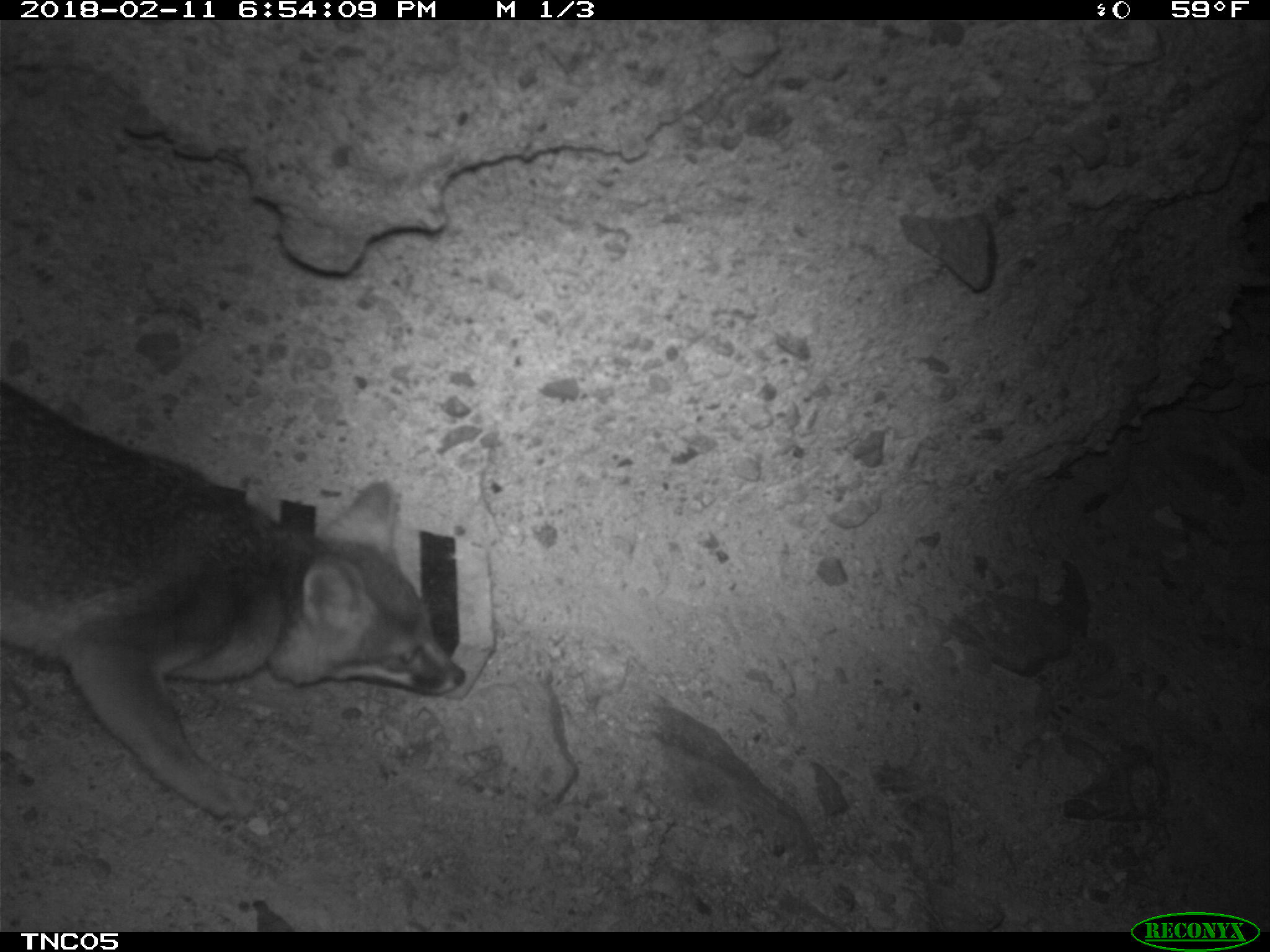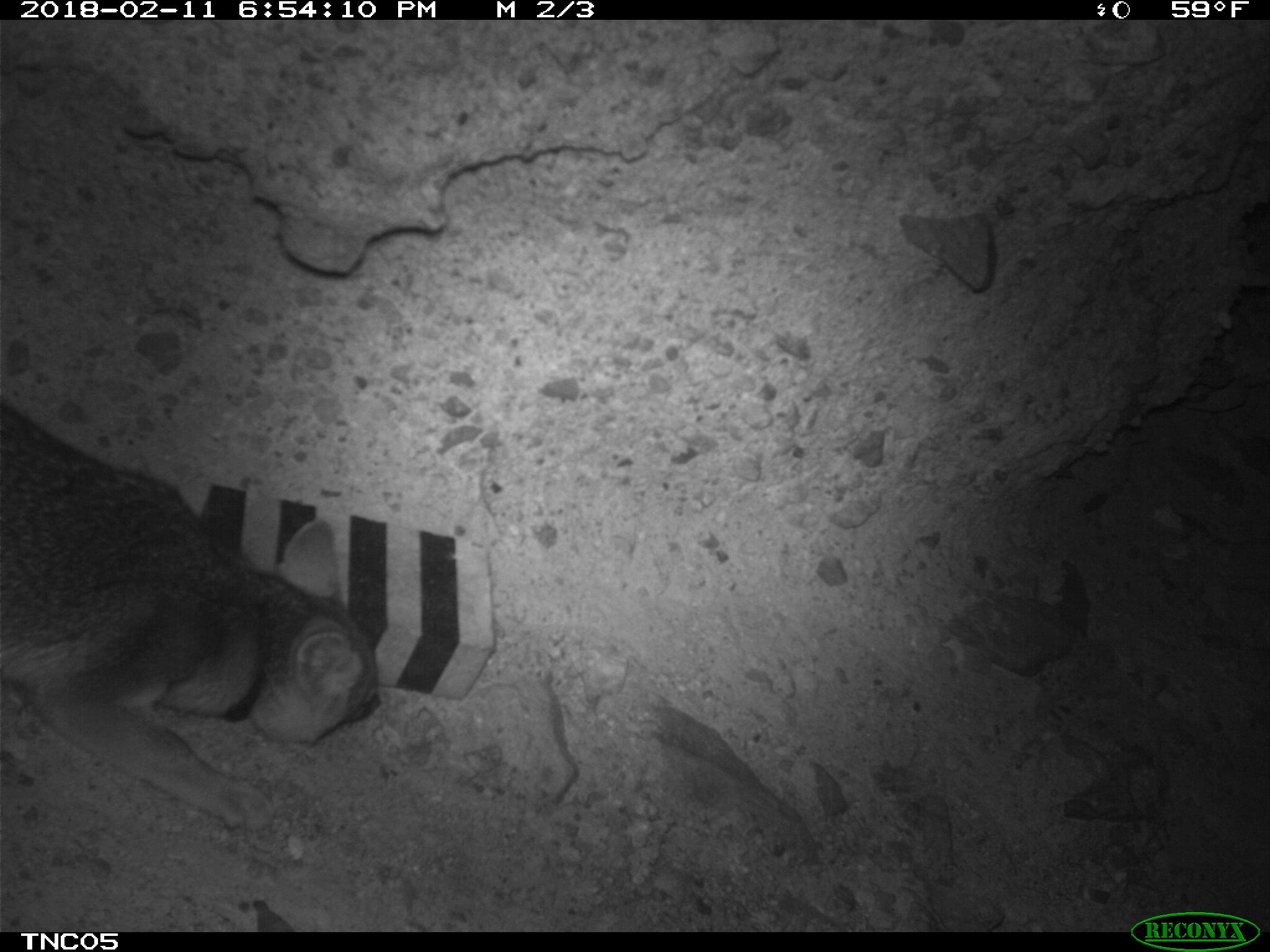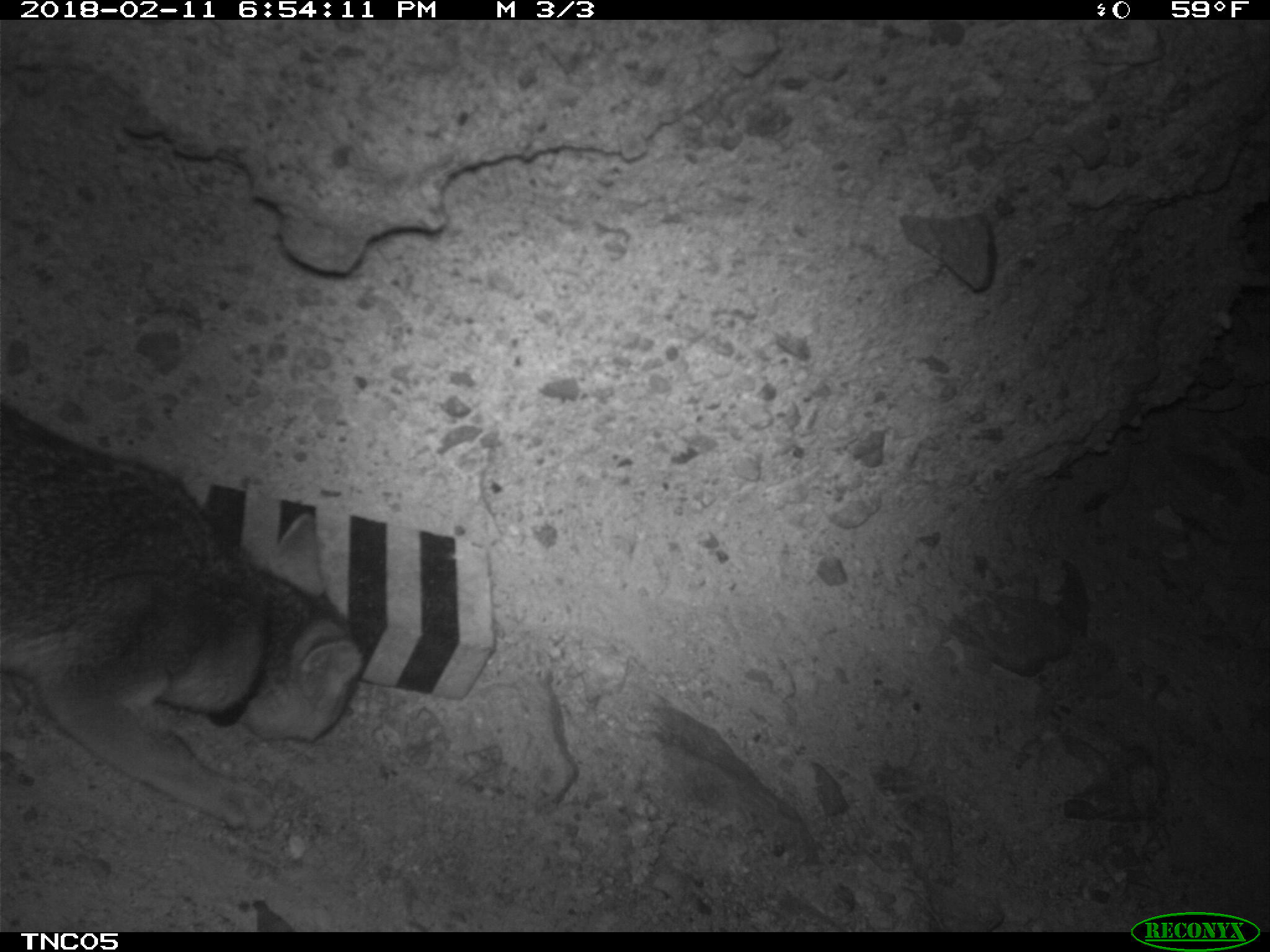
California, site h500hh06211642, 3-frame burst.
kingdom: Animalia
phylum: Chordata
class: Mammalia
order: Carnivora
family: Canidae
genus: Urocyon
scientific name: Urocyon littoralis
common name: island fox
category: fox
Fox (island fox) (Urocyon littoralis).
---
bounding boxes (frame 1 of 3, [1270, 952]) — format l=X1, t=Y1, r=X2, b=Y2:
fox: l=0, t=379, r=462, b=816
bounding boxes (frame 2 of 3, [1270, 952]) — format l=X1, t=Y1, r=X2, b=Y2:
fox: l=0, t=399, r=378, b=830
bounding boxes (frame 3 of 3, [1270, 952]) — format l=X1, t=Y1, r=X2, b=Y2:
fox: l=0, t=399, r=363, b=831